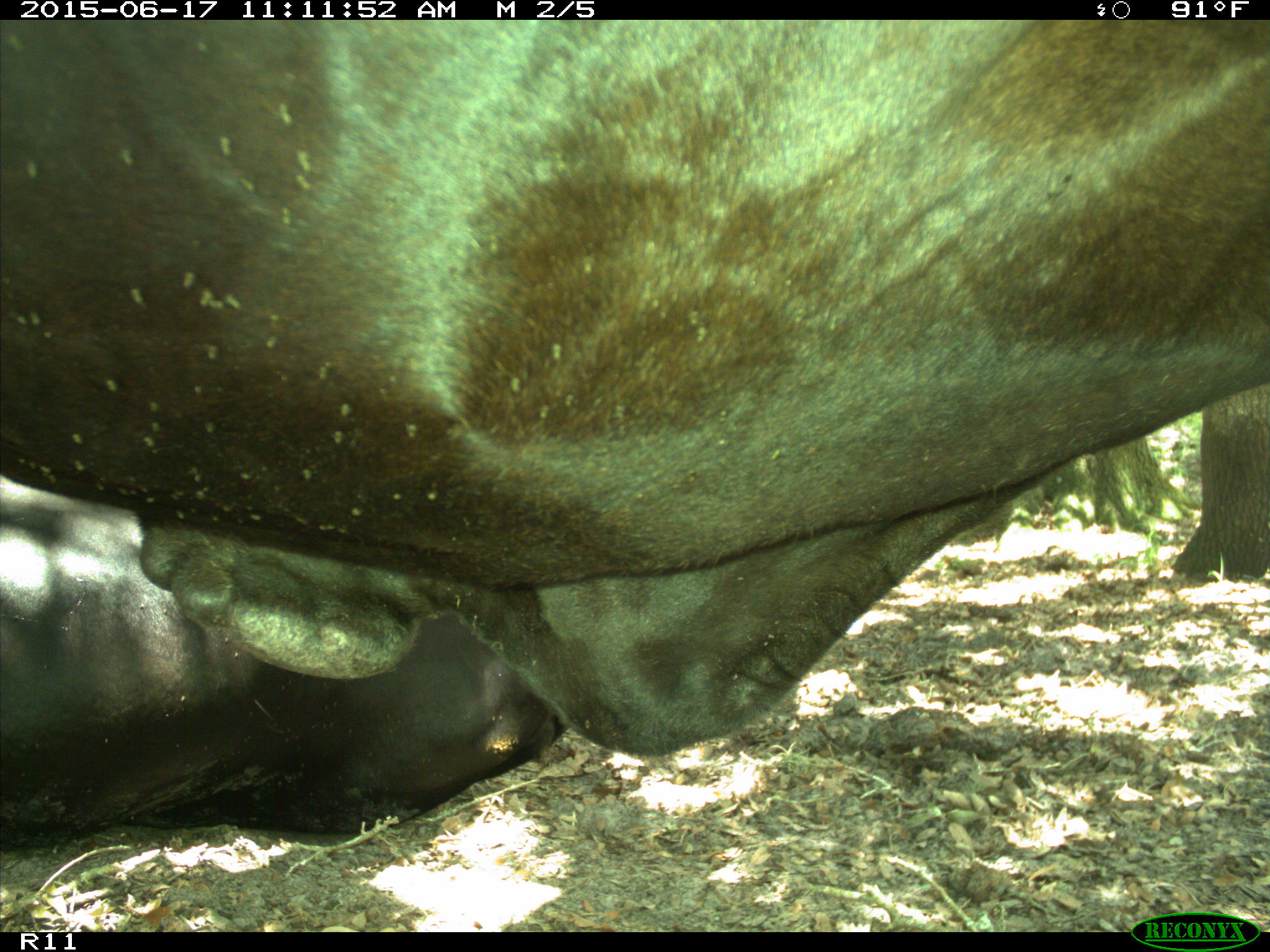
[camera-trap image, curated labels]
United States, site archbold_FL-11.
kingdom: Animalia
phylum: Chordata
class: Mammalia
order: Artiodactyla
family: Bovidae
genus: Bos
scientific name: Bos taurus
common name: domestic cow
Bos taurus (domestic cow).